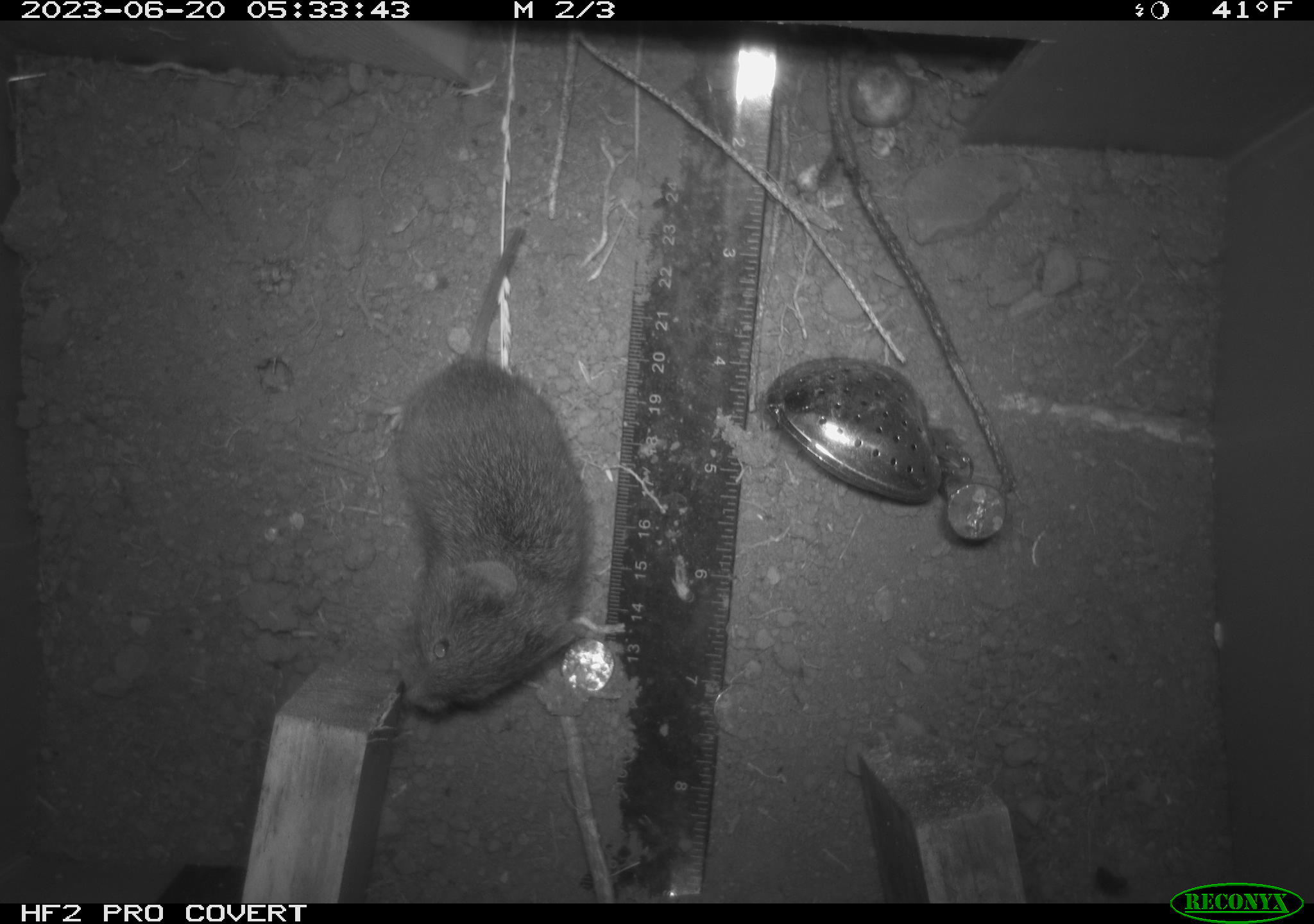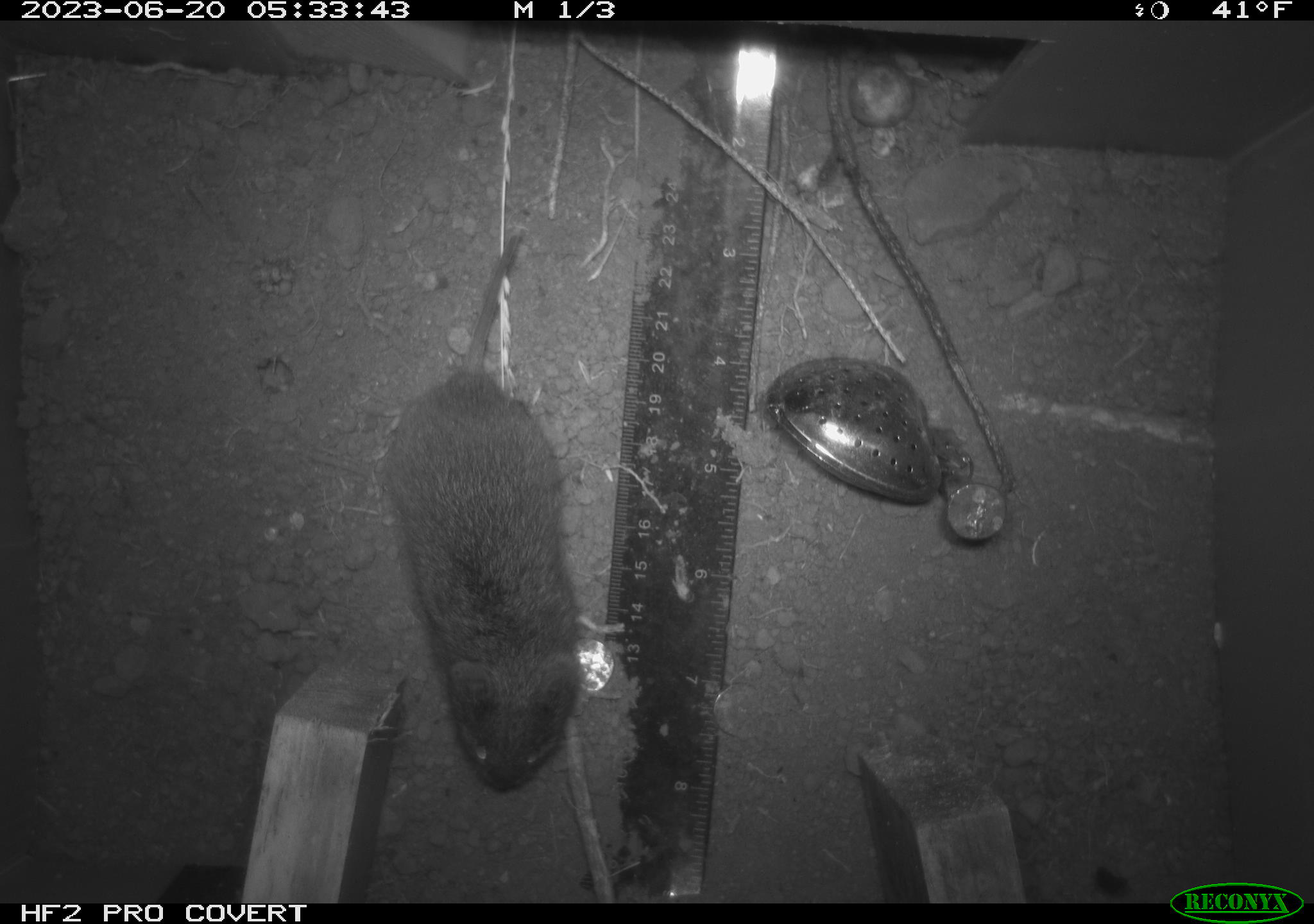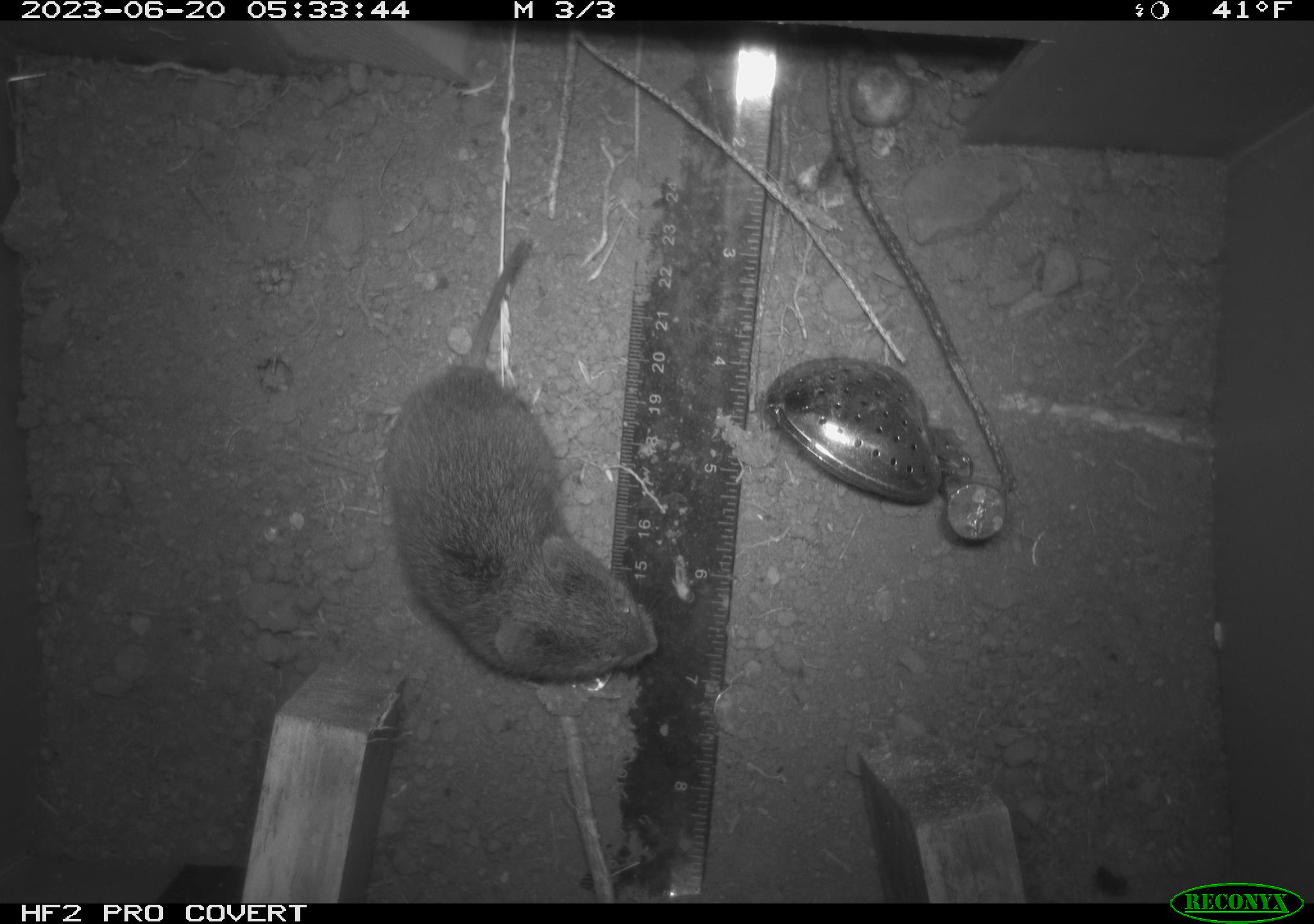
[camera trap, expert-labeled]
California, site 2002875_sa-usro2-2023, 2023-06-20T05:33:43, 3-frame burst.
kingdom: Animalia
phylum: Chordata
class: Mammalia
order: Rodentia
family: Cricetidae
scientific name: Arvicolinae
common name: voles, lemmings, and muskrats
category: arvicolinae subfamily